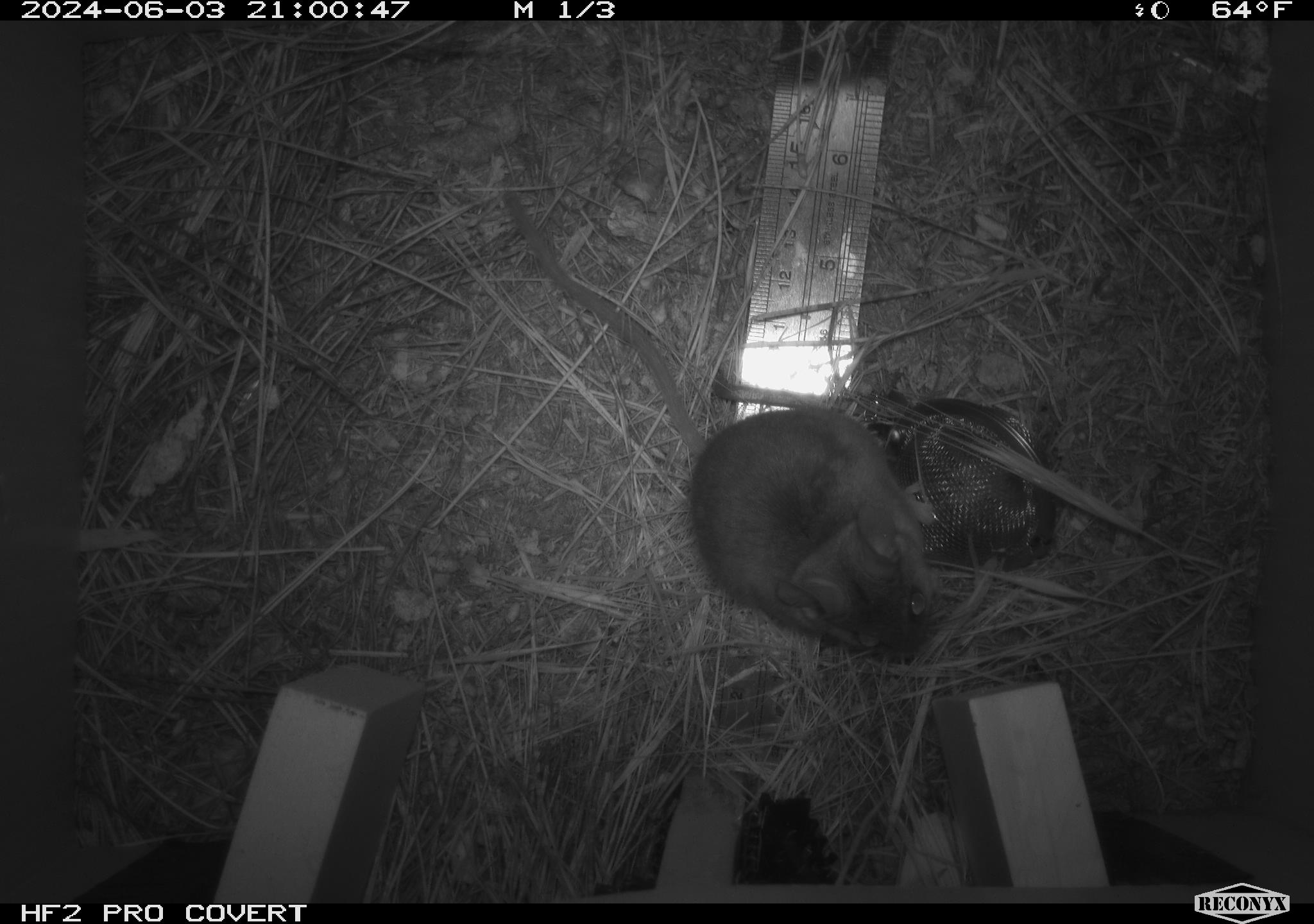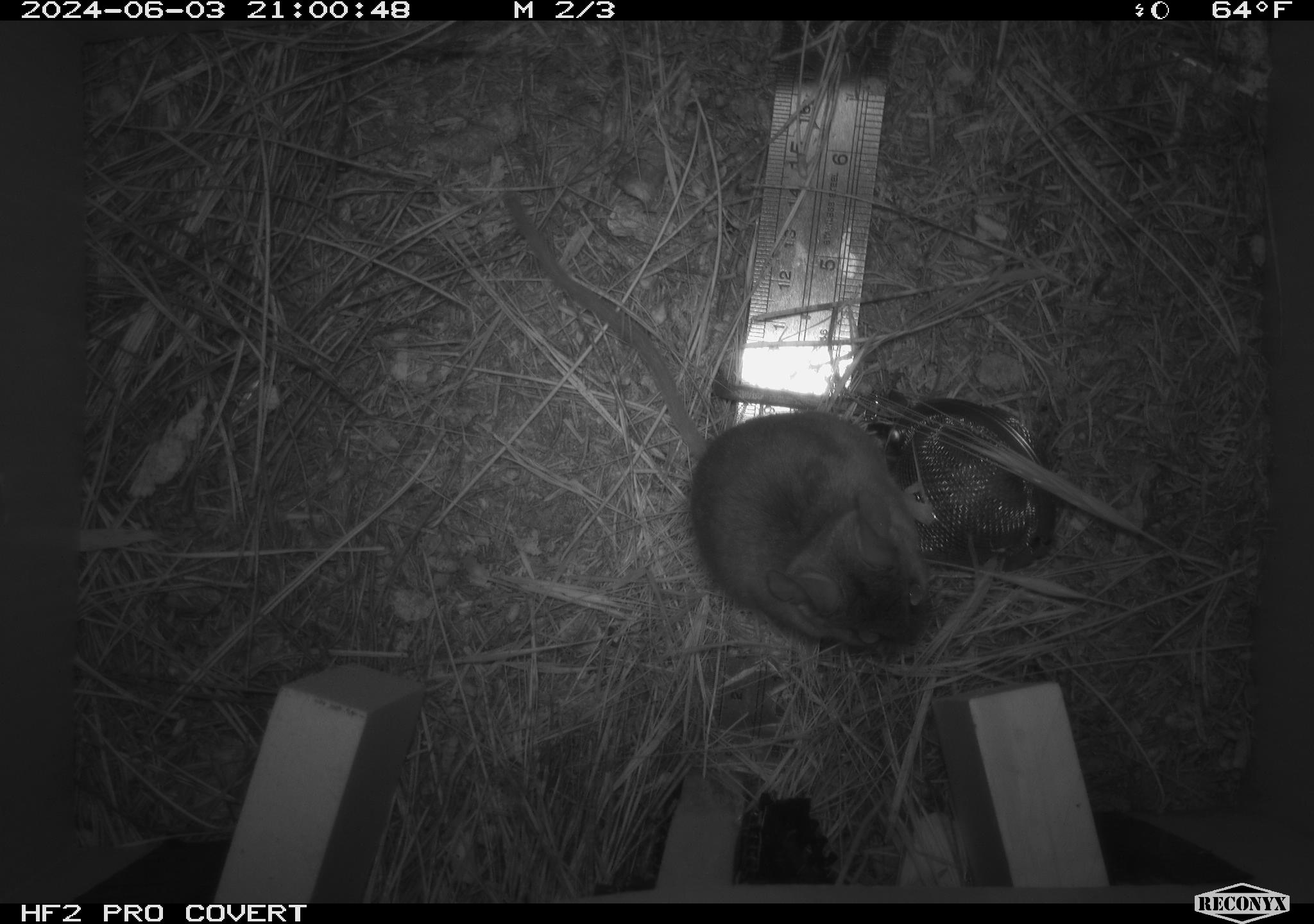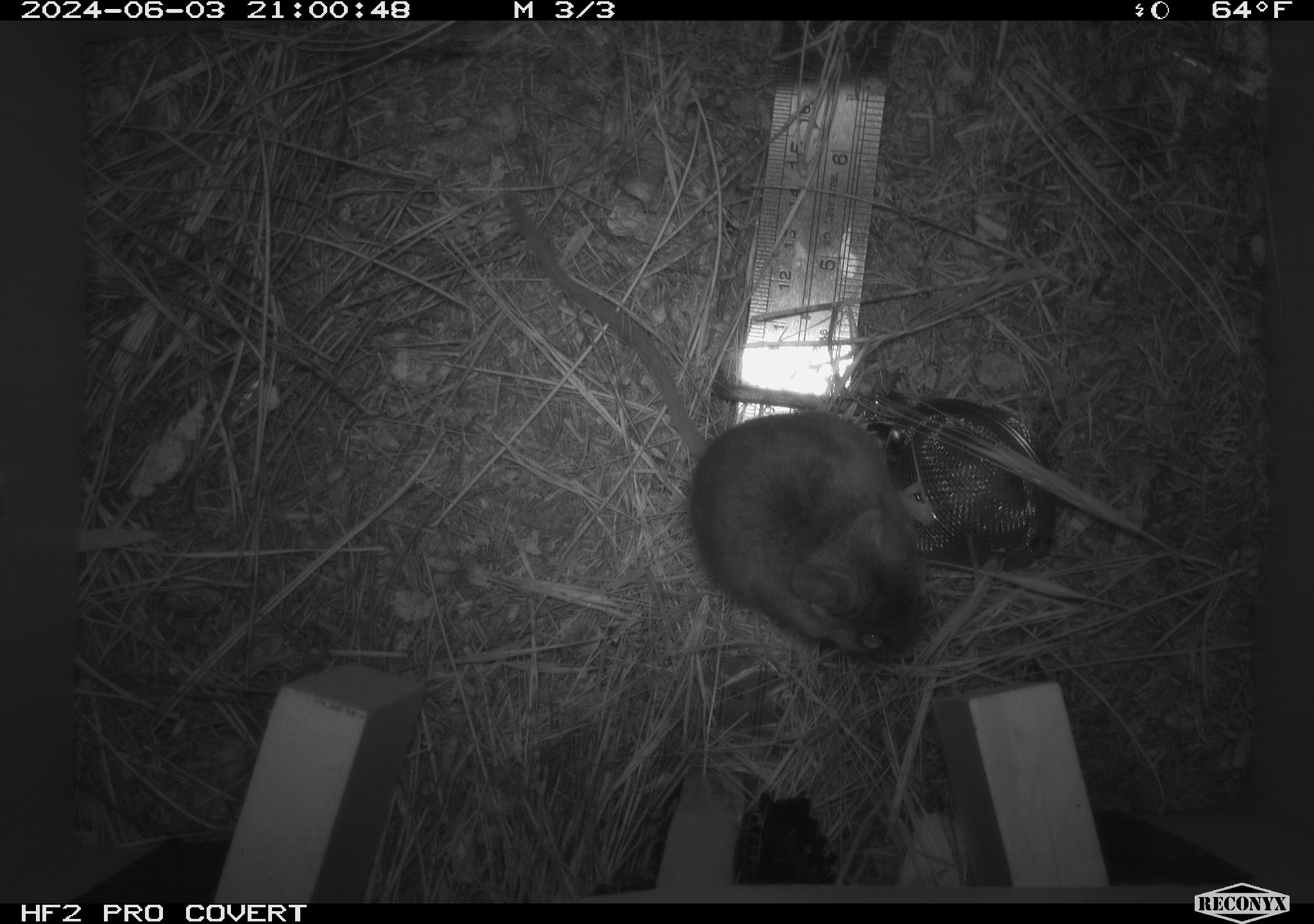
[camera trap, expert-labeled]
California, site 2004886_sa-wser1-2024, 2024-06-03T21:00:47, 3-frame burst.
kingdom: Animalia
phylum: Chordata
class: Mammalia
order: Rodentia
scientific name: Rodentia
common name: mouse species